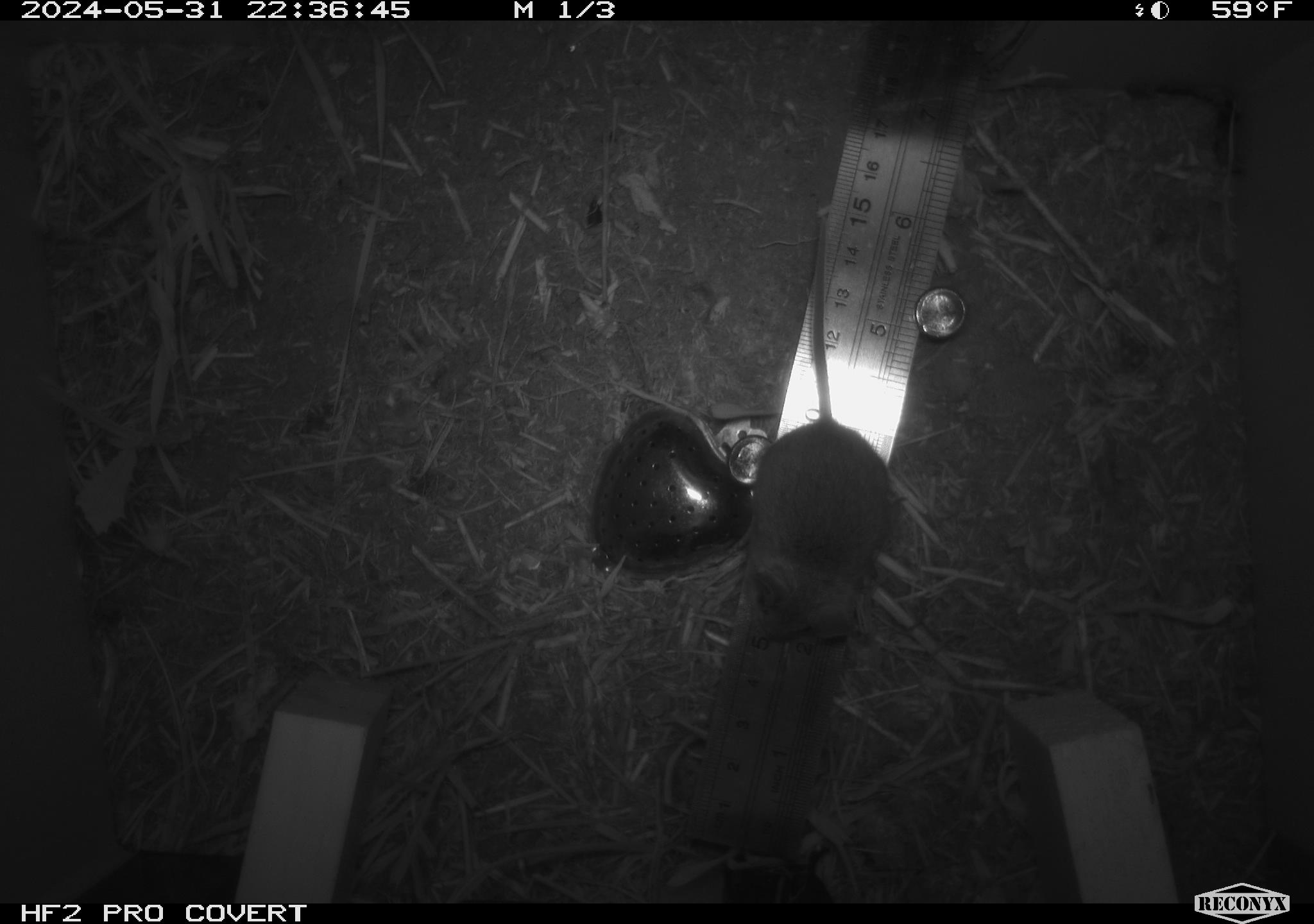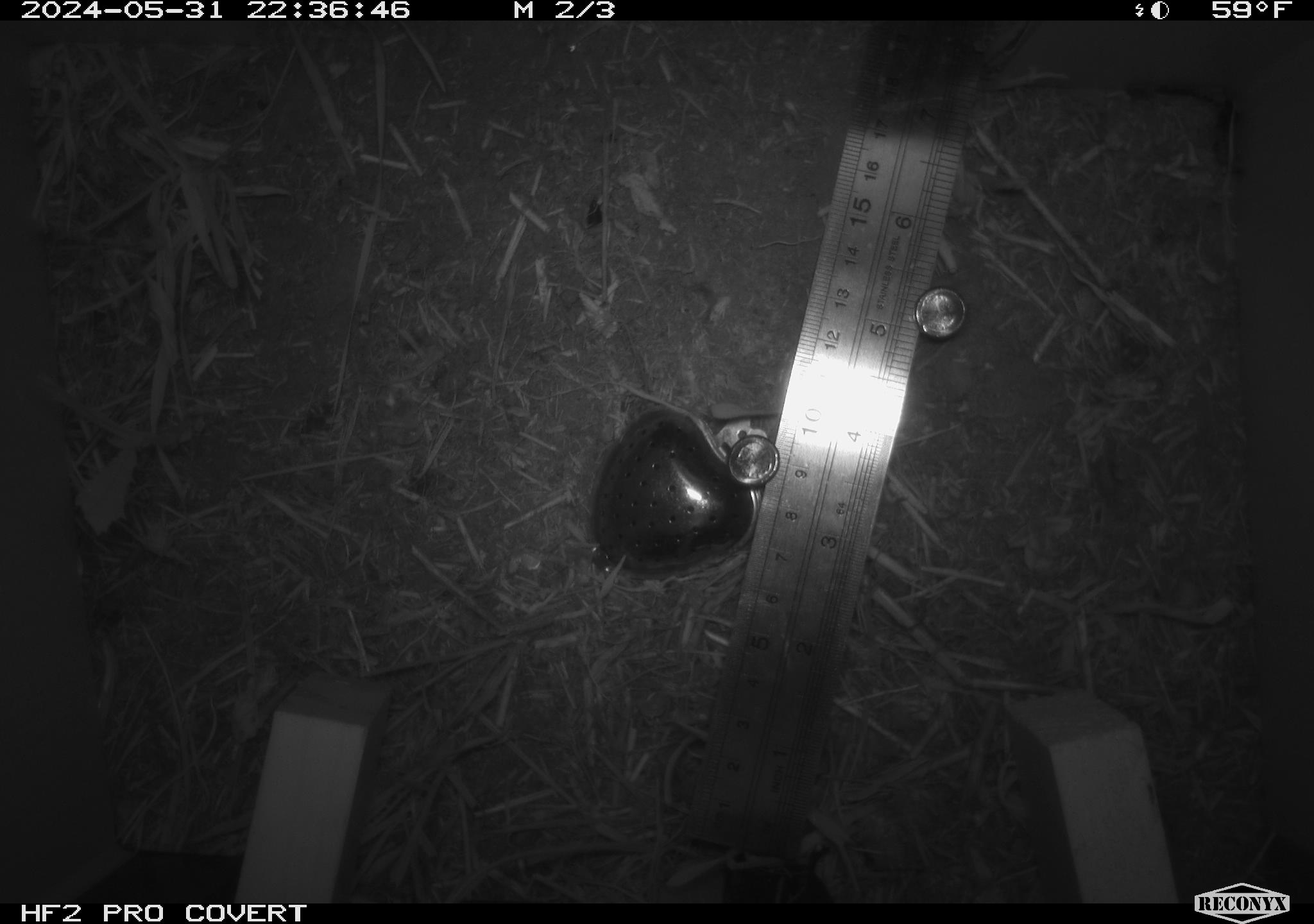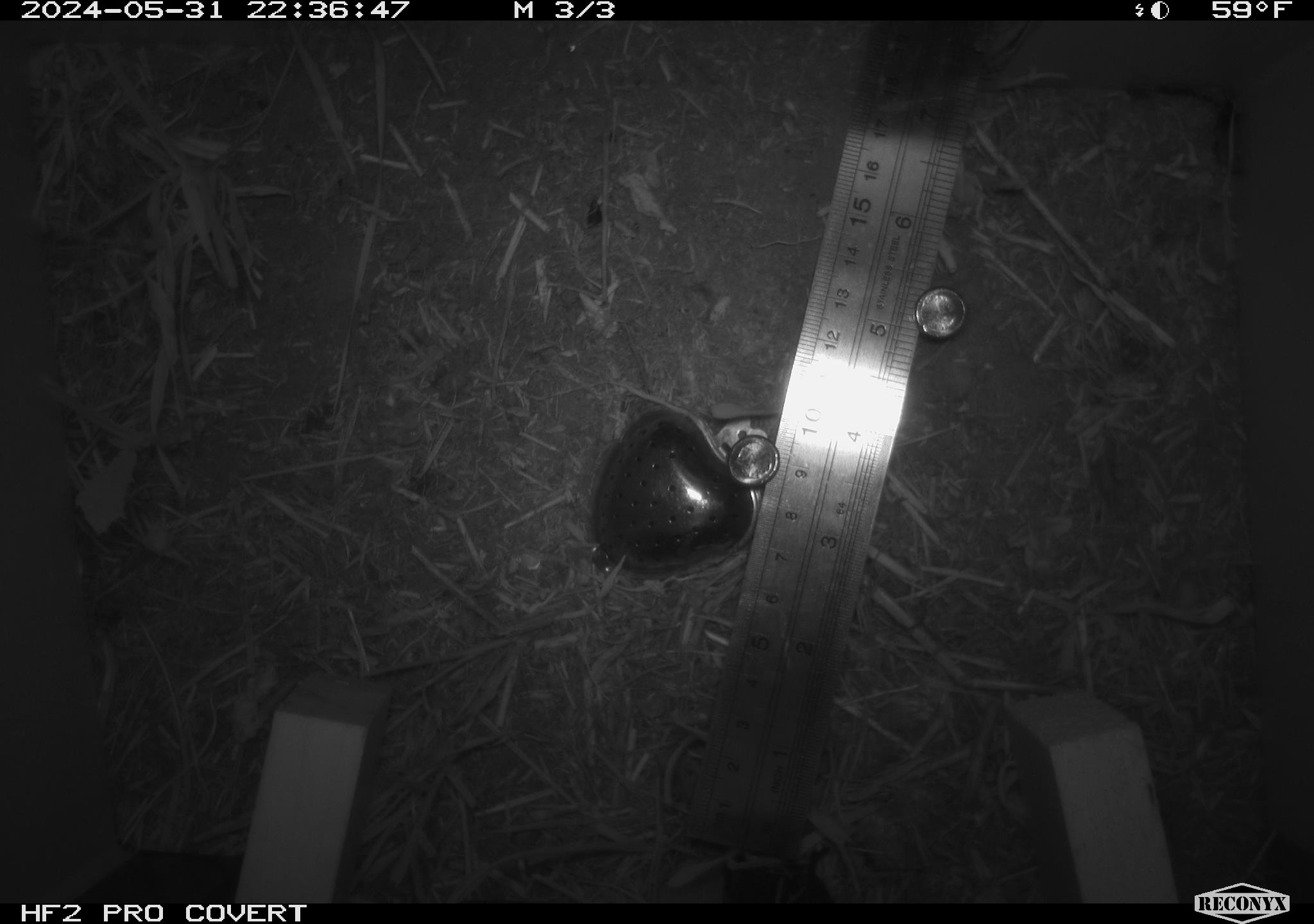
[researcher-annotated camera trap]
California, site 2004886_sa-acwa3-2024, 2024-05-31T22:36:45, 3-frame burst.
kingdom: Animalia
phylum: Chordata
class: Mammalia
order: Rodentia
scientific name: Rodentia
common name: mouse species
Mouse species (Rodentia).